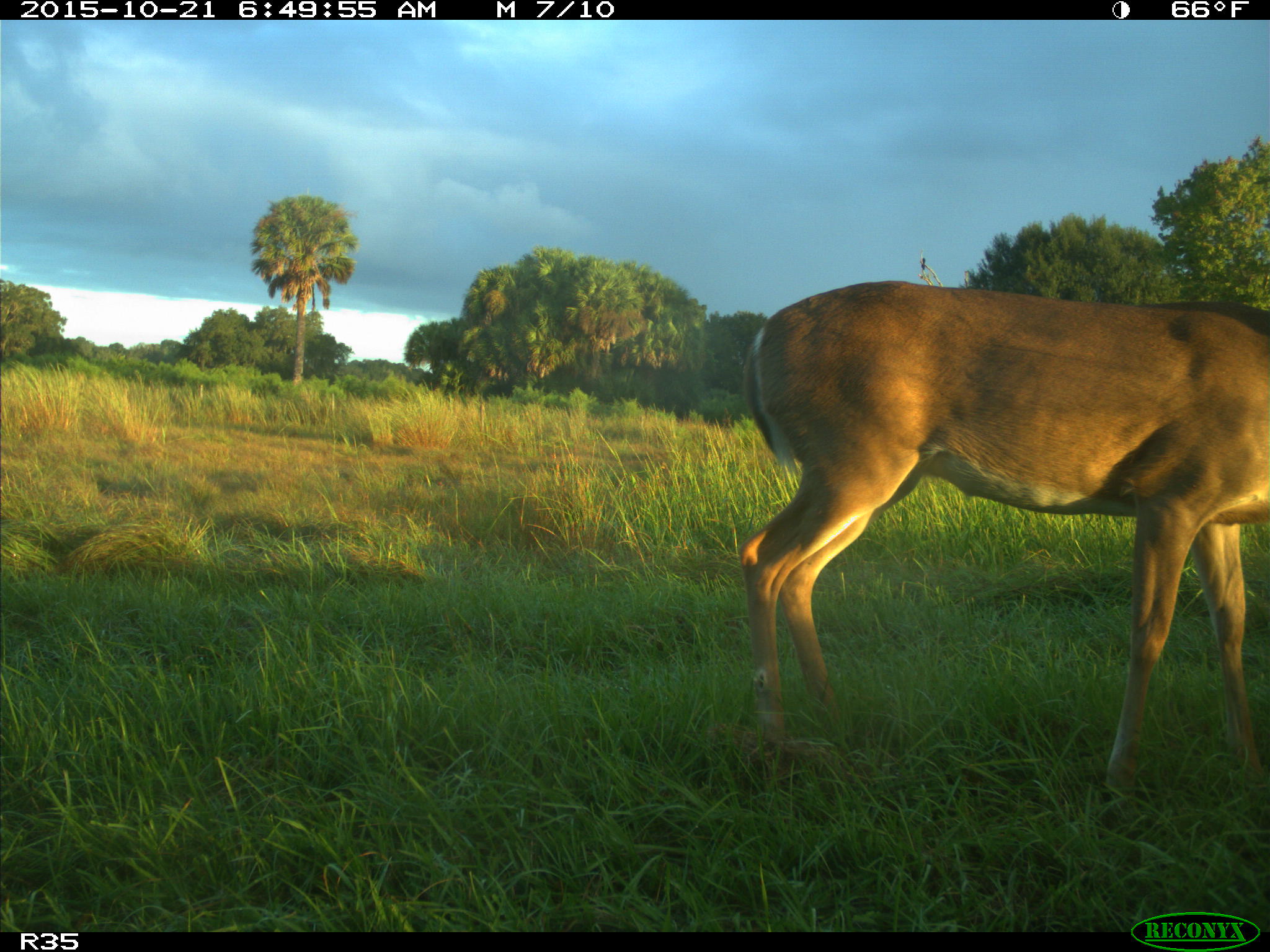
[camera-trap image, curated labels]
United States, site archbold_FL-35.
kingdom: Animalia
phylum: Chordata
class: Mammalia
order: Artiodactyla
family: Cervidae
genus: Odocoileus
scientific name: Odocoileus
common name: deer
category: unidentified deer